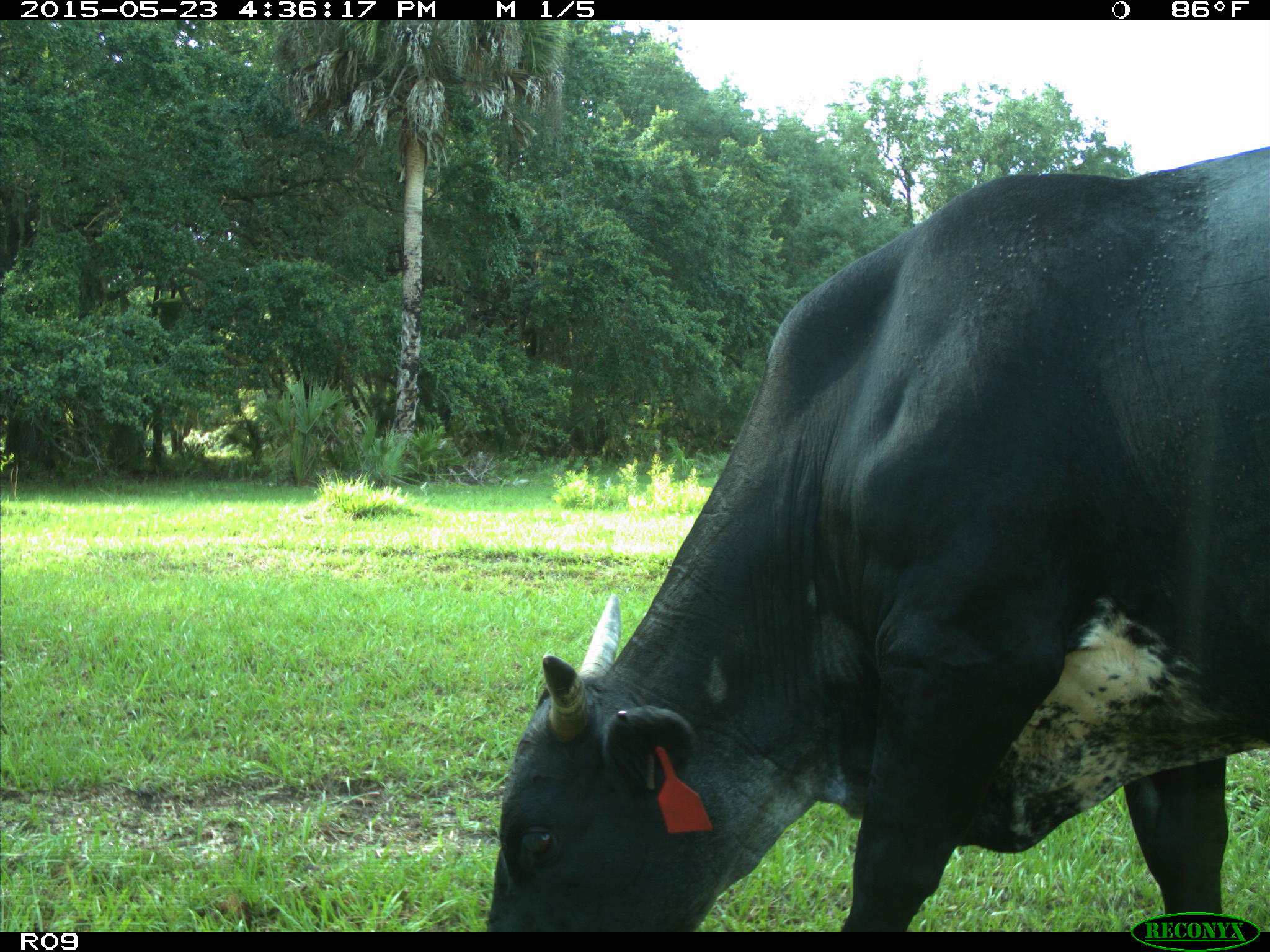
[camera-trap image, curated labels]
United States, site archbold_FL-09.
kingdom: Animalia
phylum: Chordata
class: Mammalia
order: Artiodactyla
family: Bovidae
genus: Bos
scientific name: Bos taurus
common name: domestic cow